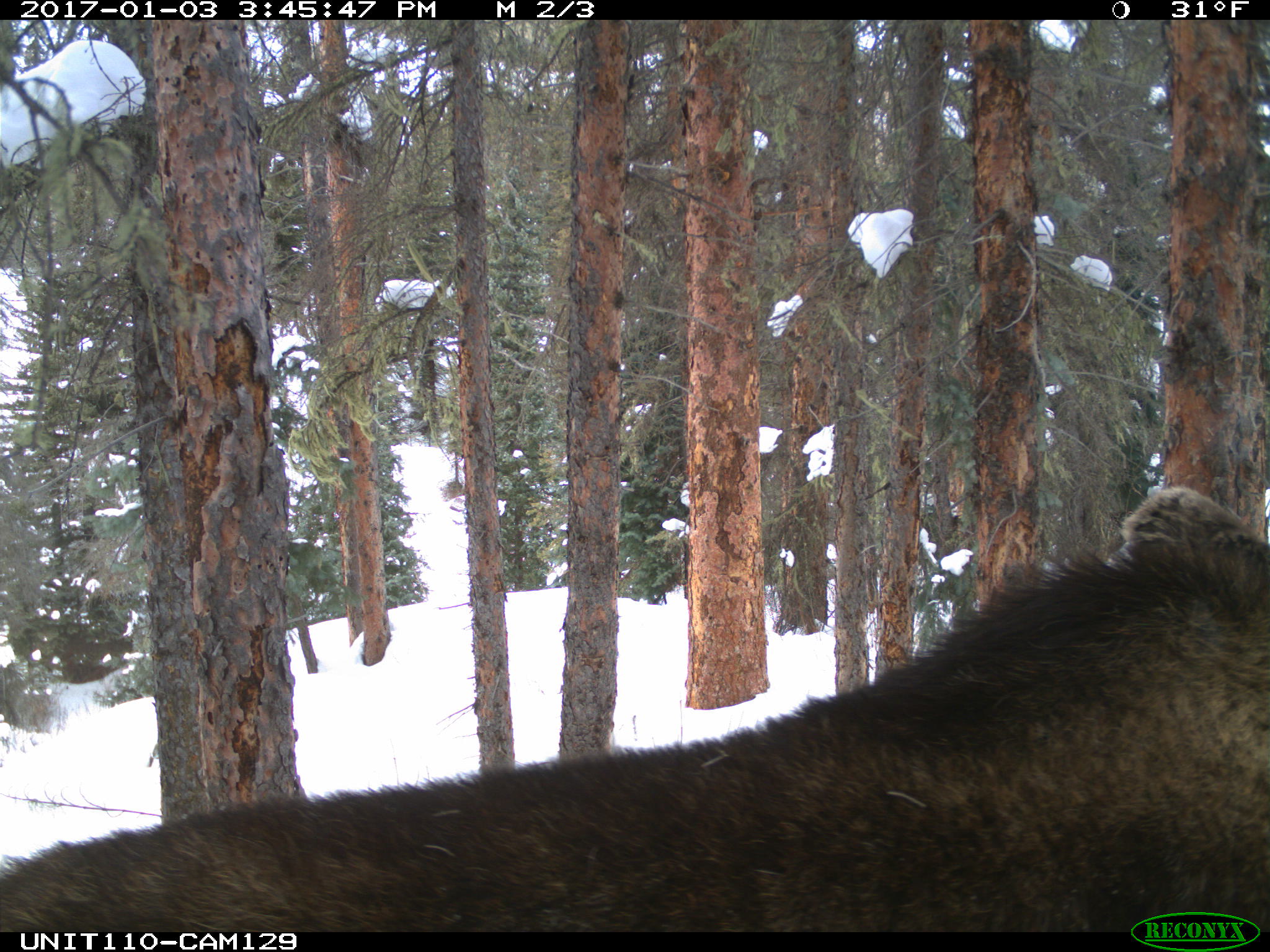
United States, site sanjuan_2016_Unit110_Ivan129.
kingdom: Animalia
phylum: Chordata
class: Mammalia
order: Artiodactyla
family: Cervidae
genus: Alces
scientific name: Alces alces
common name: moose